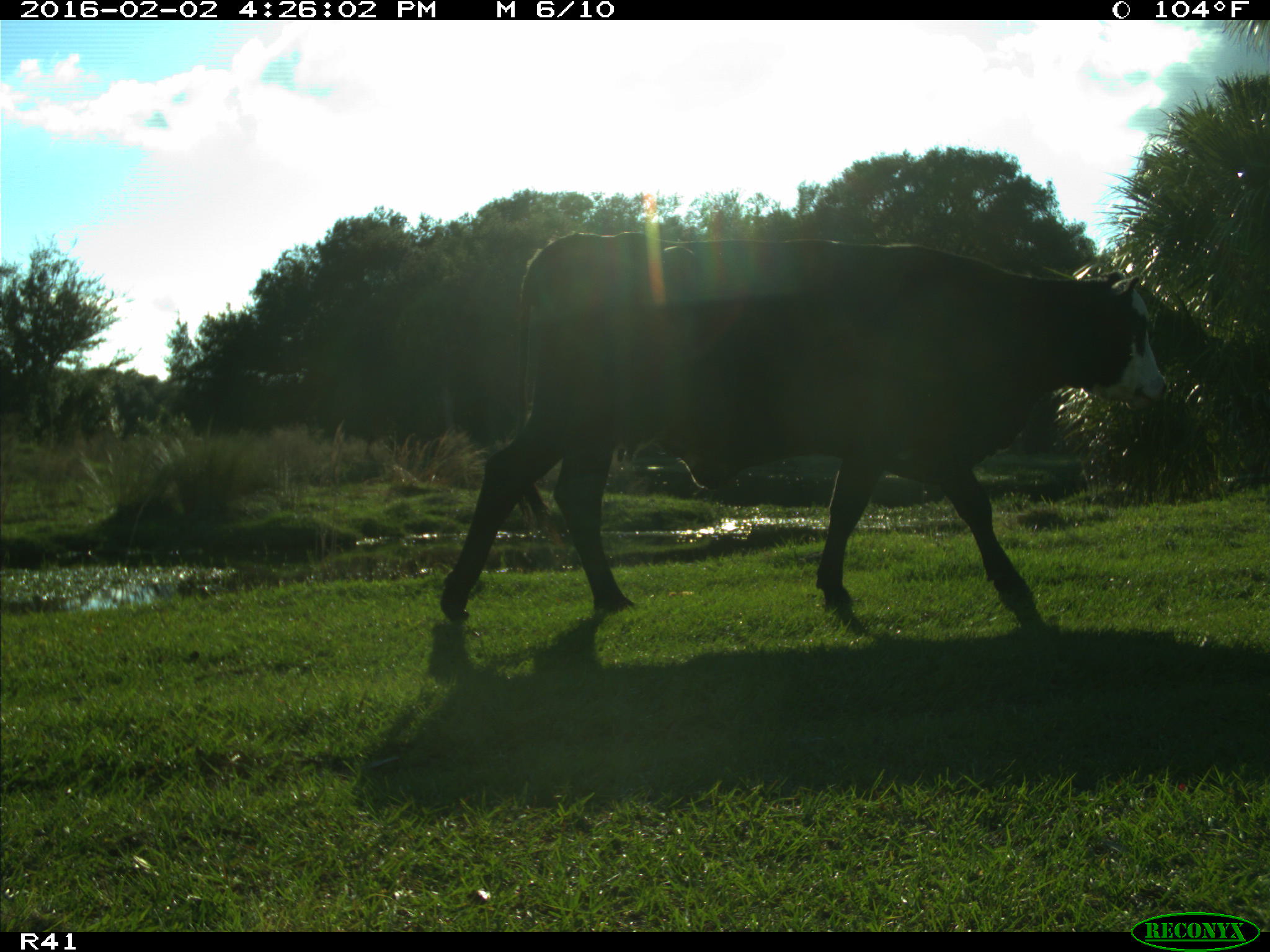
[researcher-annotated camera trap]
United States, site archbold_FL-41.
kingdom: Animalia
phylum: Chordata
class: Mammalia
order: Artiodactyla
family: Bovidae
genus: Bos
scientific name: Bos taurus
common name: domestic cow